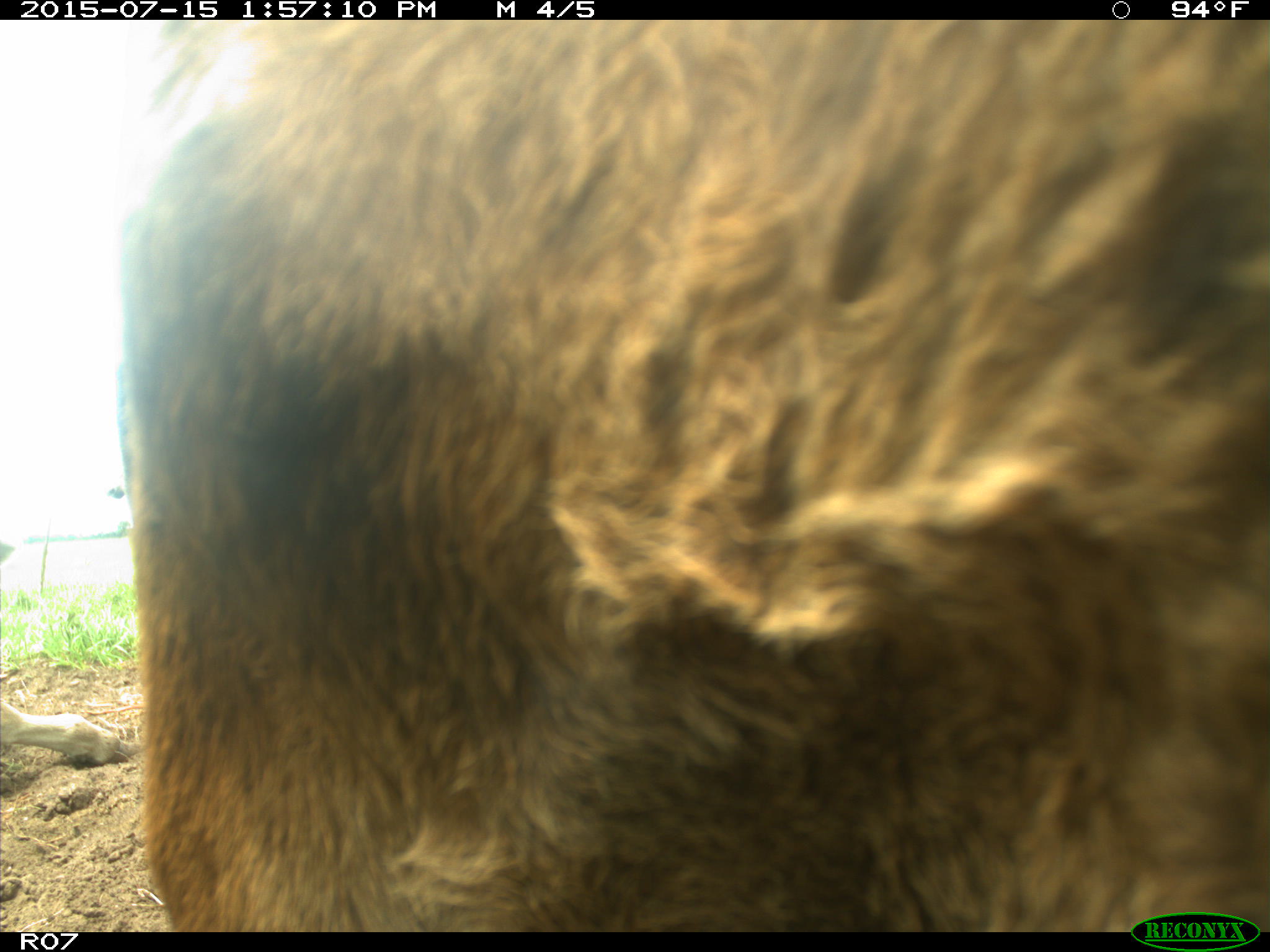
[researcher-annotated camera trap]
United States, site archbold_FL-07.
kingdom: Animalia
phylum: Chordata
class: Mammalia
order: Artiodactyla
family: Bovidae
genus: Bos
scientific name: Bos taurus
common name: domestic cow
Bos taurus (domestic cow).